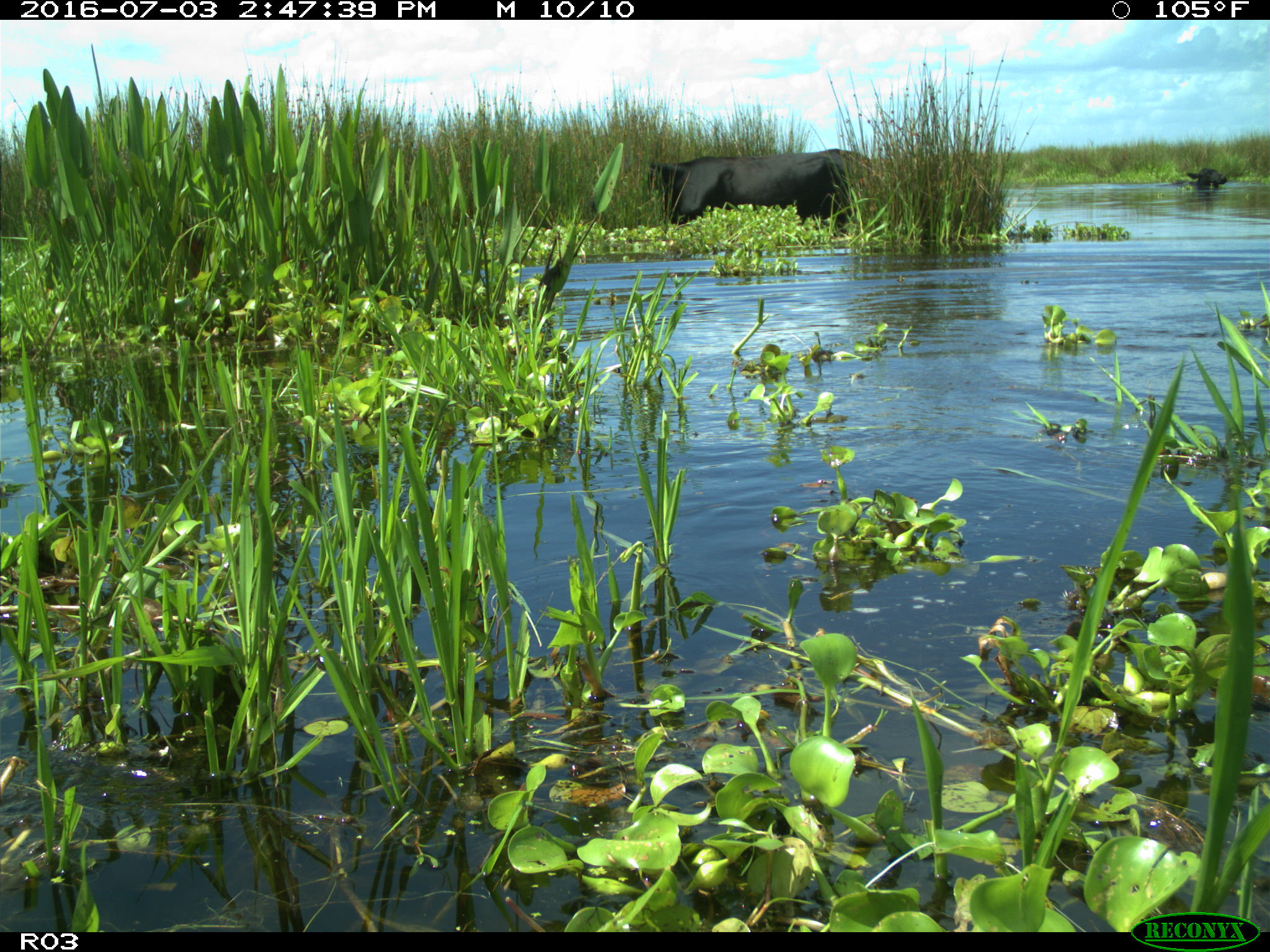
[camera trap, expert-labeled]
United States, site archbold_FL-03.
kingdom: Animalia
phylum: Chordata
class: Mammalia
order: Artiodactyla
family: Bovidae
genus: Bos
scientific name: Bos taurus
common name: domestic cow